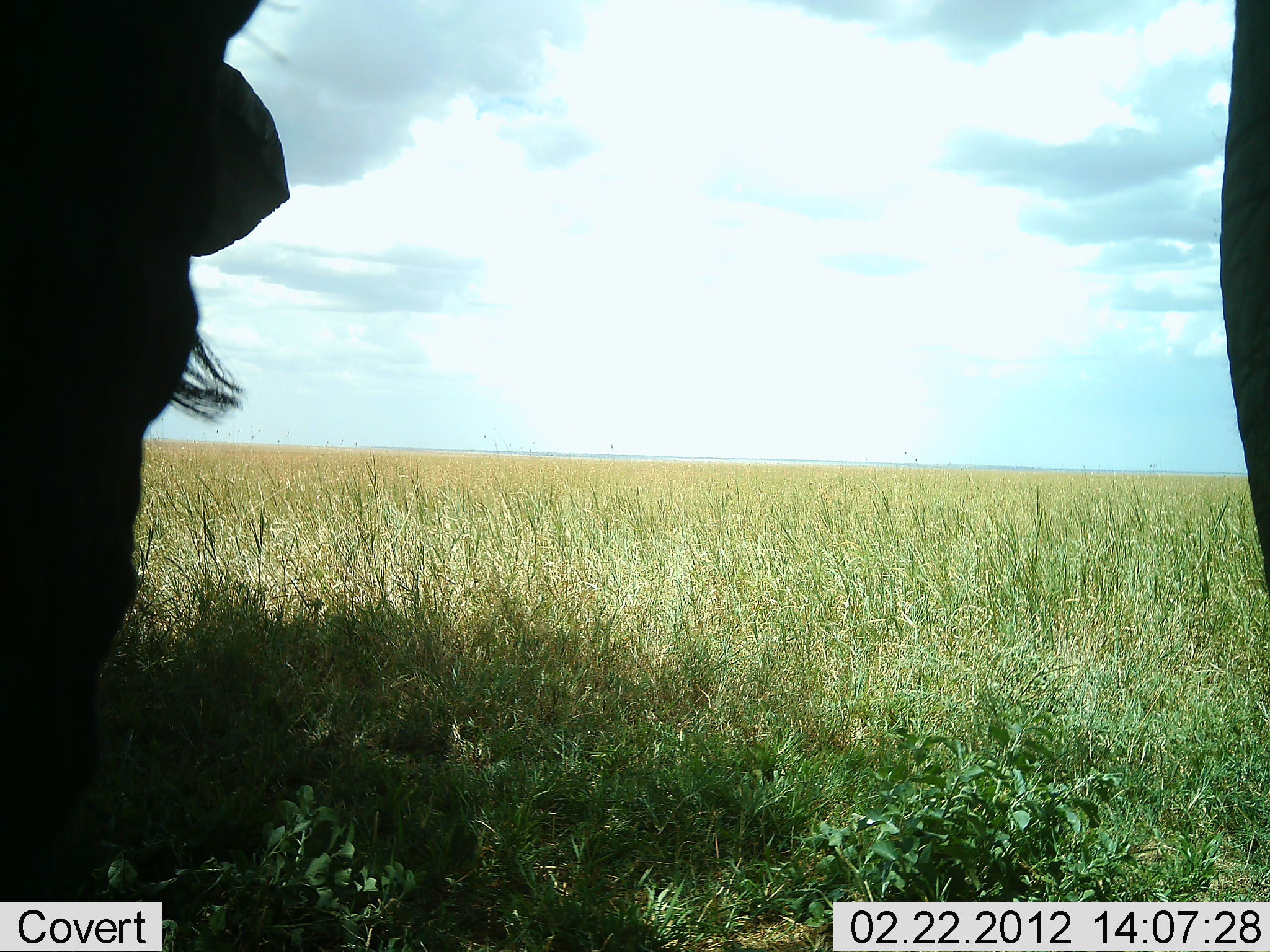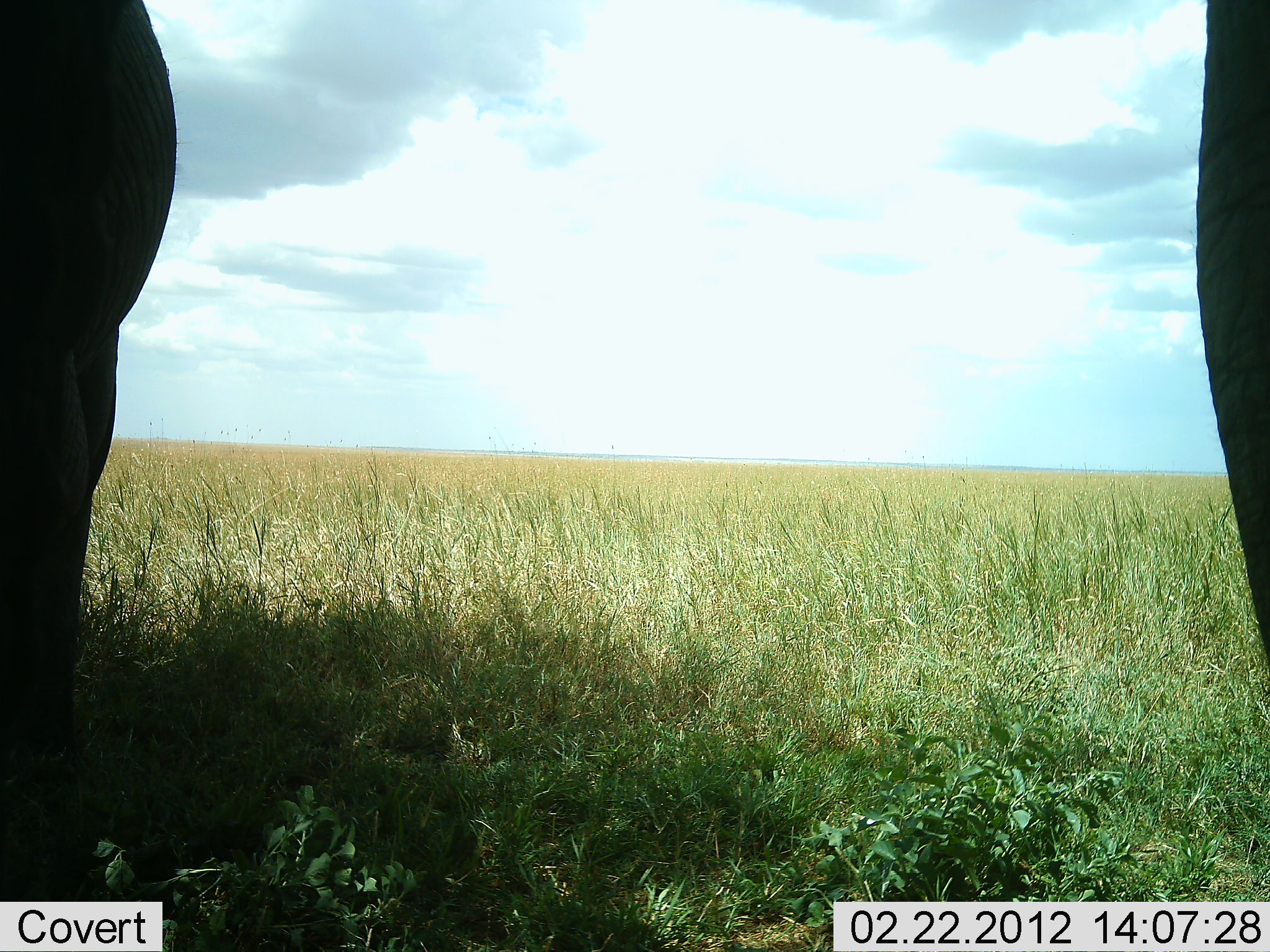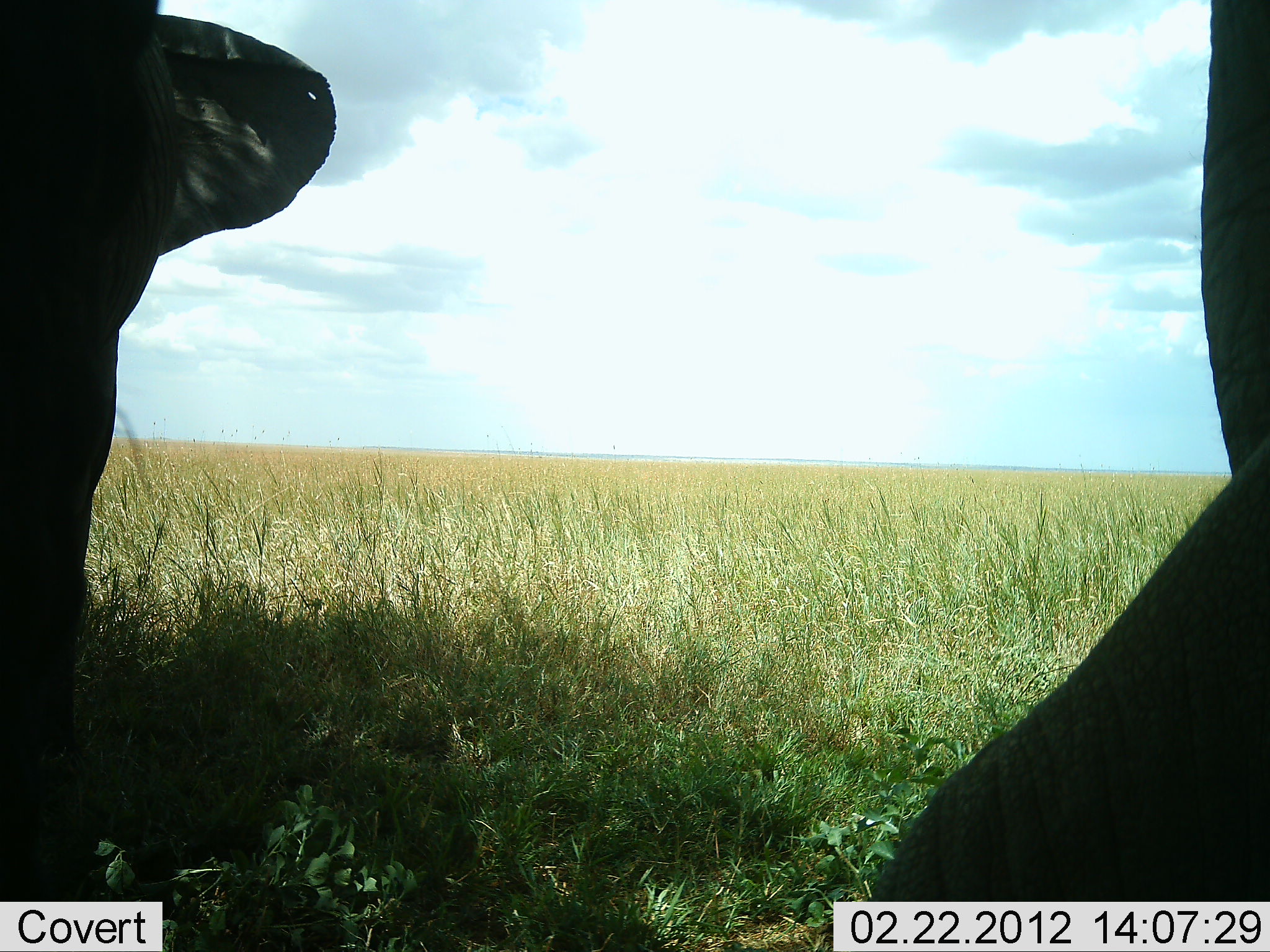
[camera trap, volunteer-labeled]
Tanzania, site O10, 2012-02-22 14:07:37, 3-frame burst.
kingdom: Animalia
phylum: Chordata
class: Mammalia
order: Proboscidea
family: Elephantidae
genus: Loxodonta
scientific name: Loxodonta africana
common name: african bush elephant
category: elephant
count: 2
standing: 87%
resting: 4%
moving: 17%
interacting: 0%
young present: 0%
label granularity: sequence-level